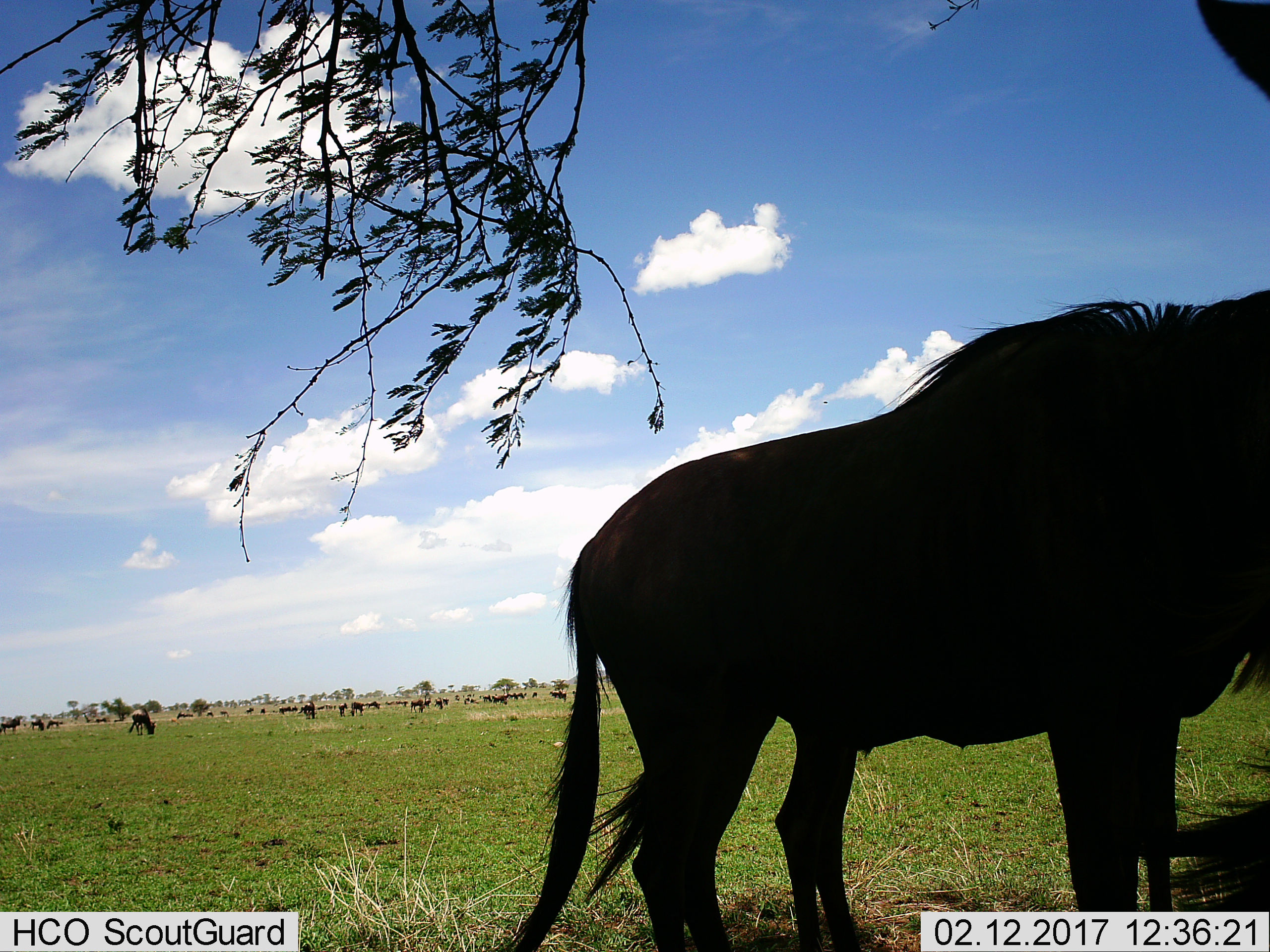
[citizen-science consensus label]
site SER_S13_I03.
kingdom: Animalia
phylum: Chordata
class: Mammalia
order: Artiodactyla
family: Bovidae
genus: Connochaetes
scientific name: Connochaetes taurinus taurinus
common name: blue wildebeest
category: wildebeestblue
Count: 11-50.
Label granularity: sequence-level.